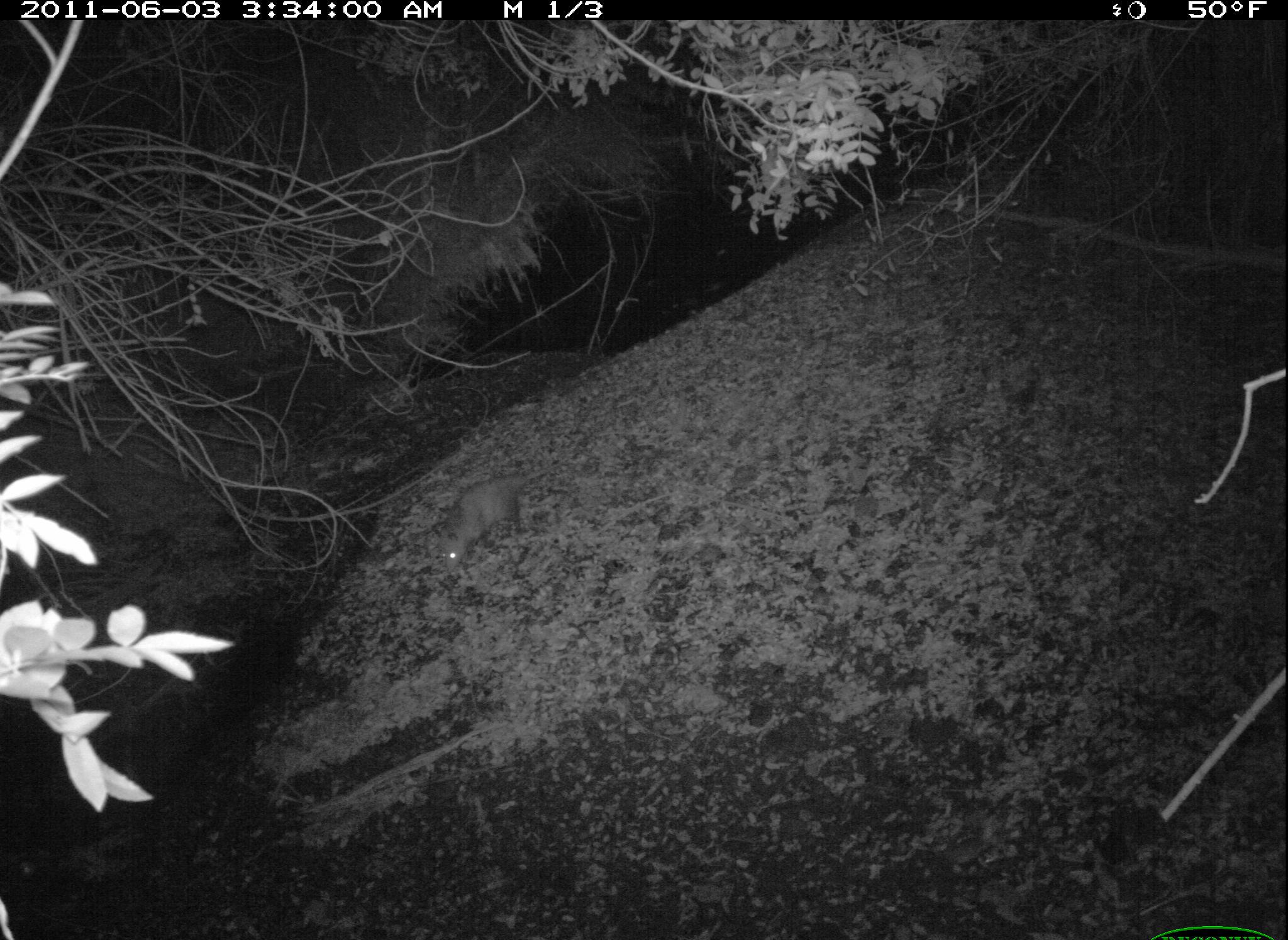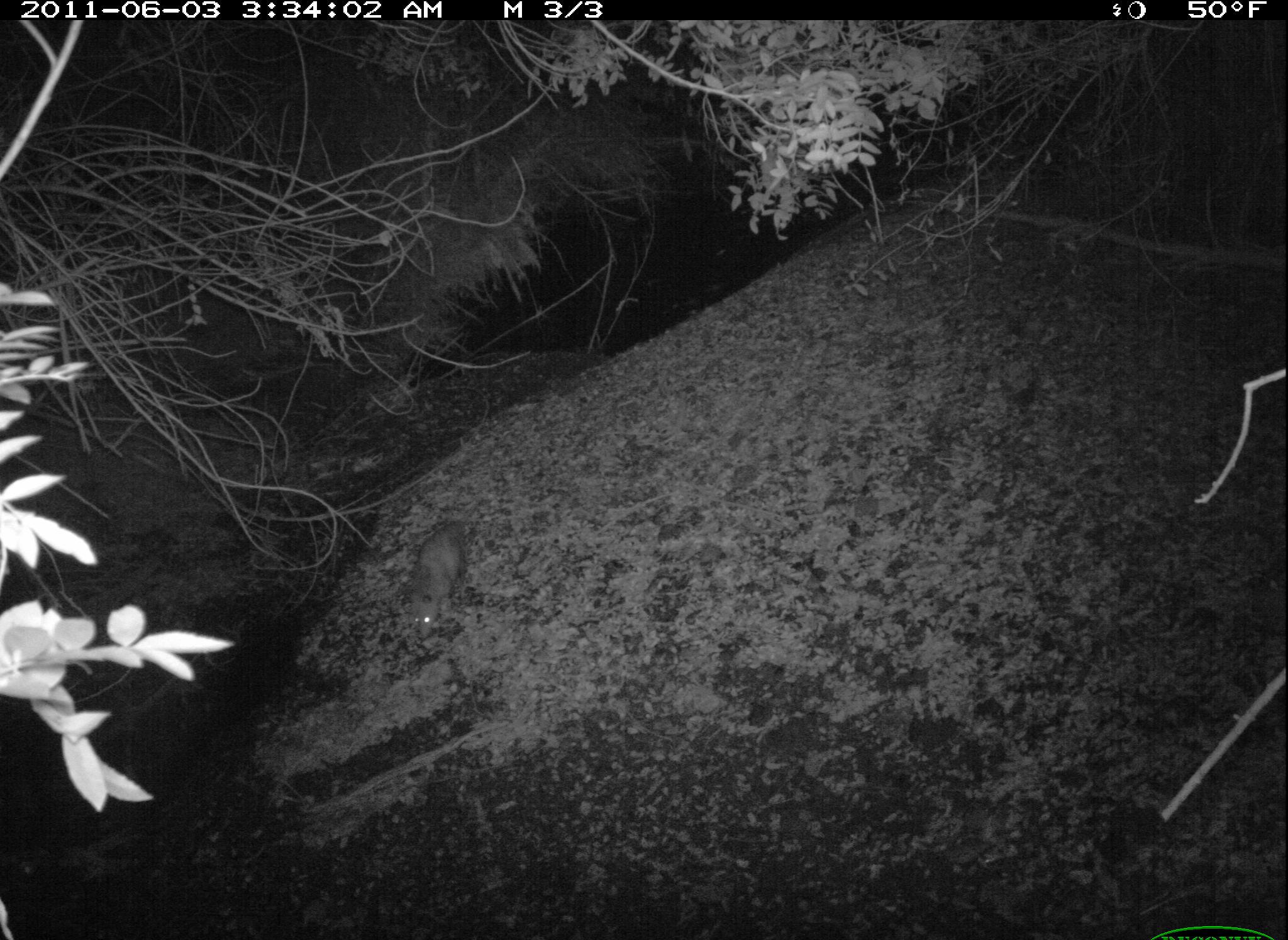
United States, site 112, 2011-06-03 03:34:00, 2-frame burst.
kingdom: Animalia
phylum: Chordata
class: Mammalia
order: Didelphimorphia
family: Didelphidae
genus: Didelphis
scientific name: Didelphis virginiana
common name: virginia opossum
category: opossum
Opossum (virginia opossum) (Didelphis virginiana).